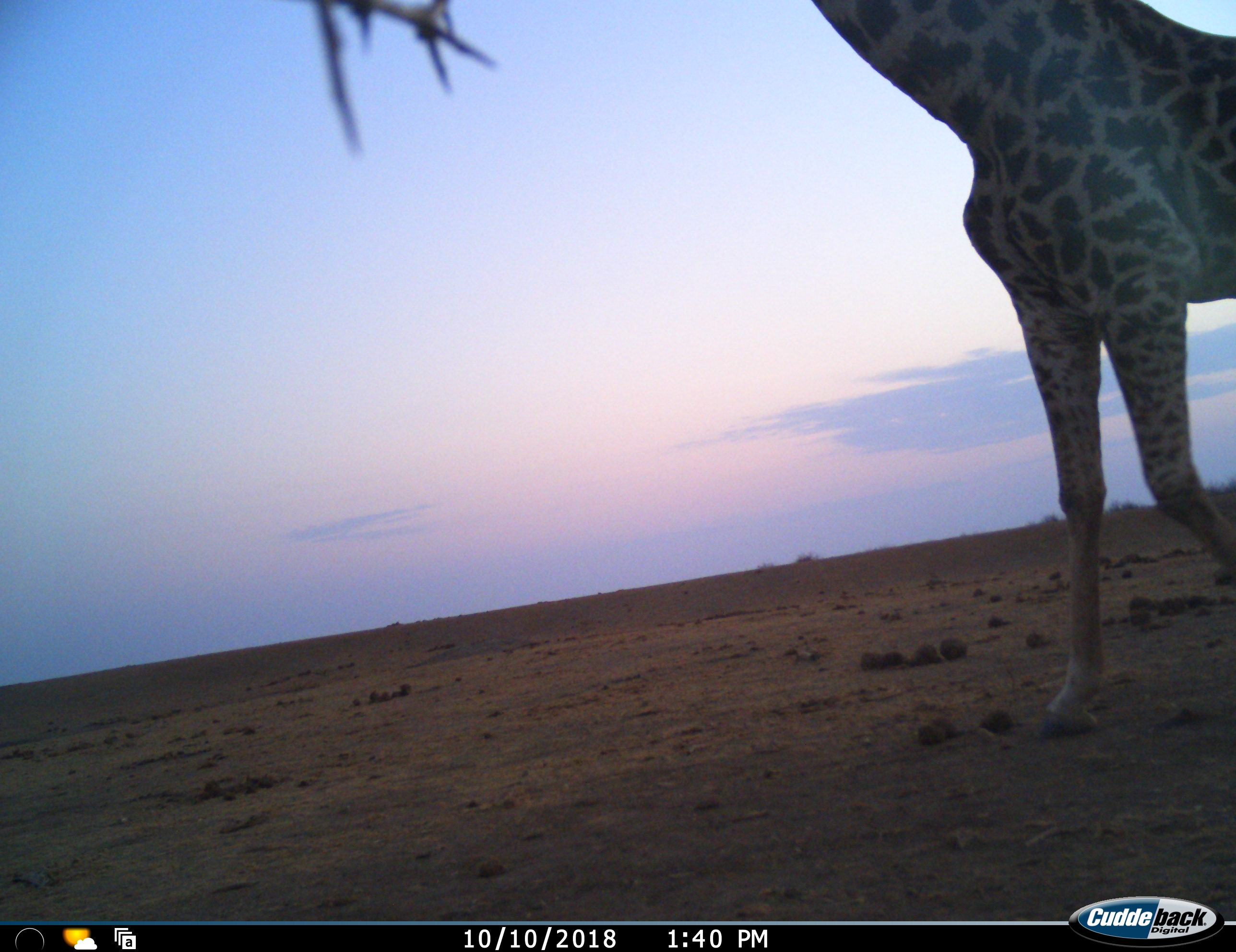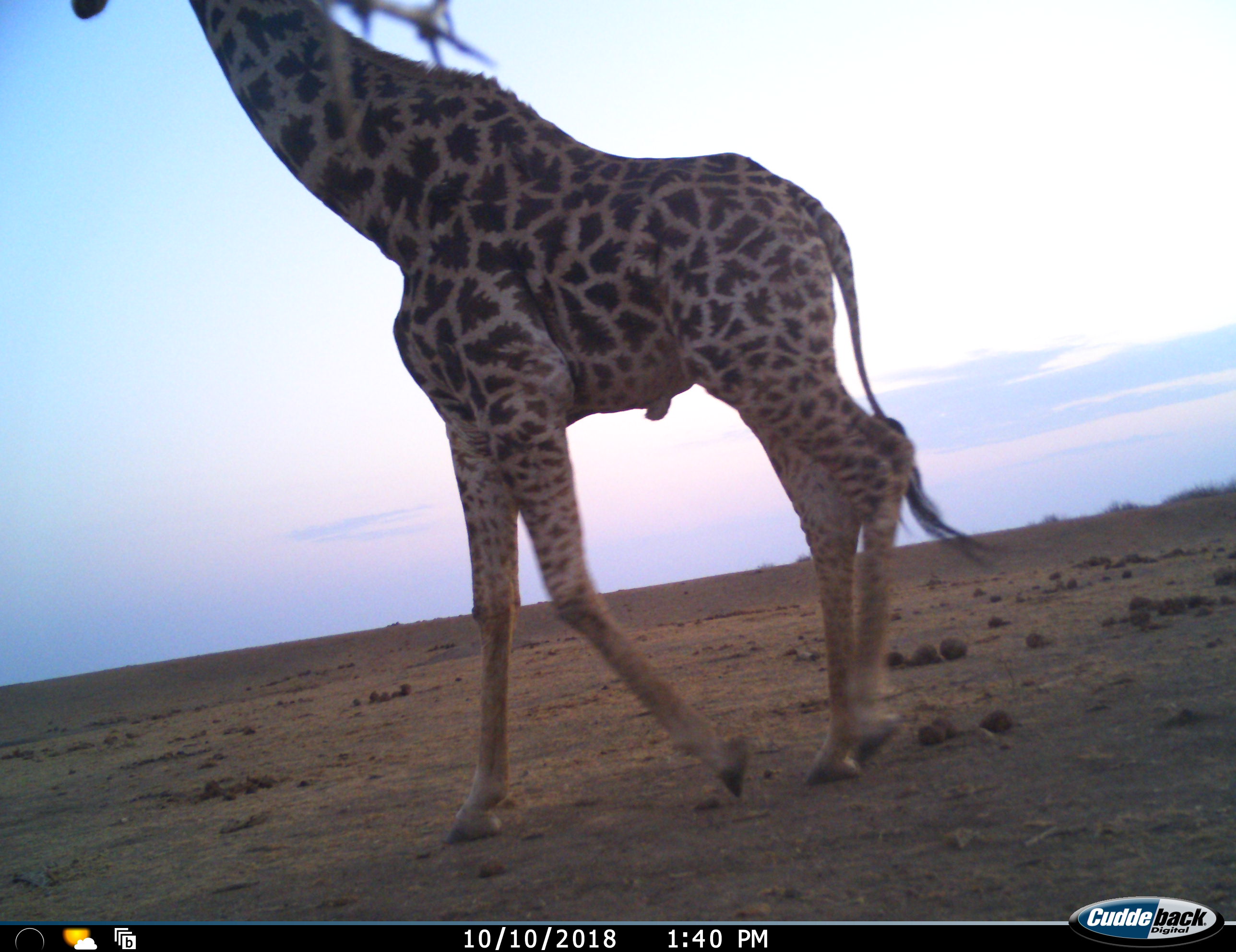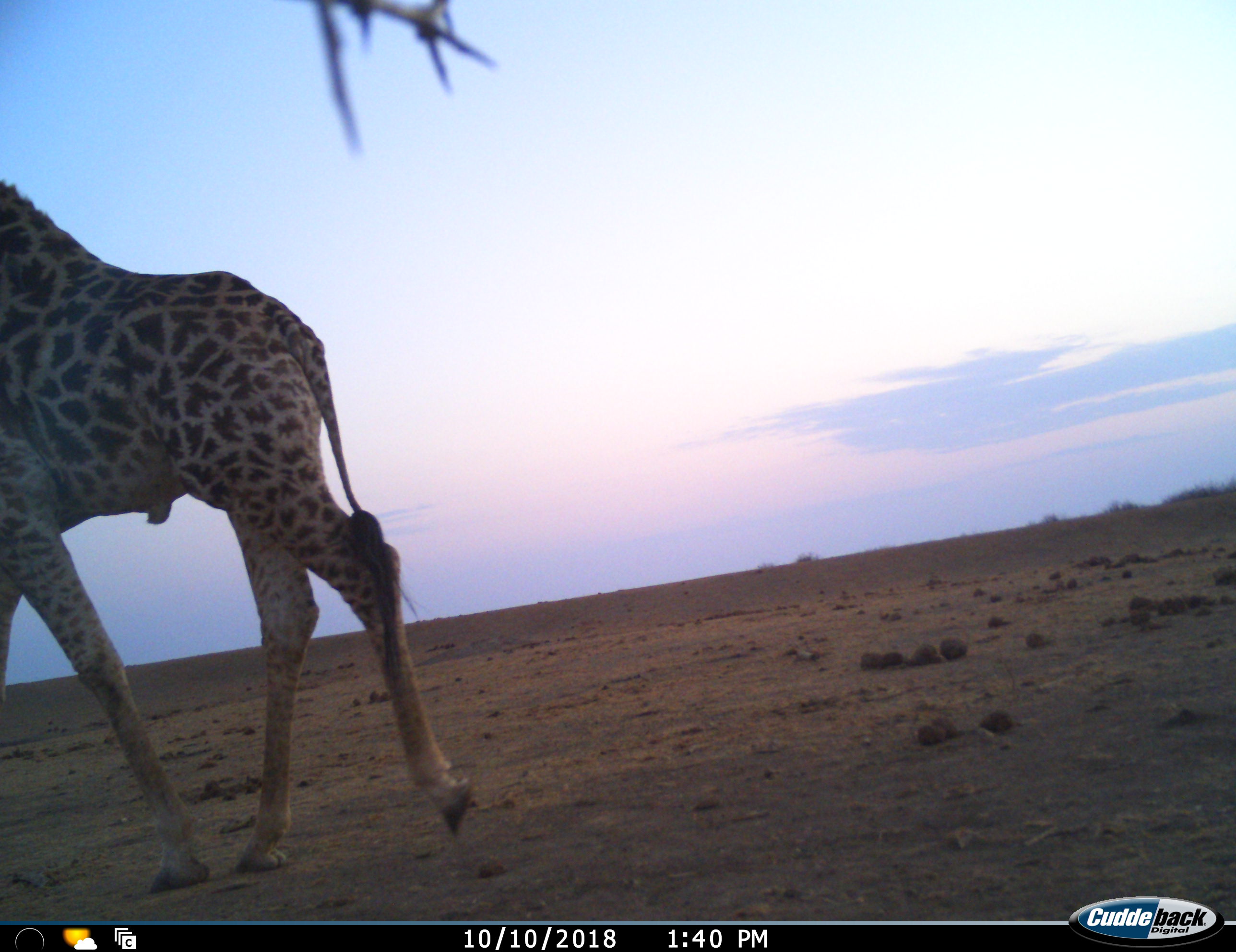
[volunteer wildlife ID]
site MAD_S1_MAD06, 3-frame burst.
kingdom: Animalia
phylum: Chordata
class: Mammalia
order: Artiodactyla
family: Giraffidae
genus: Giraffa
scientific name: Giraffa camelopardalis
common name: giraffe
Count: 1.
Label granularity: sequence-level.